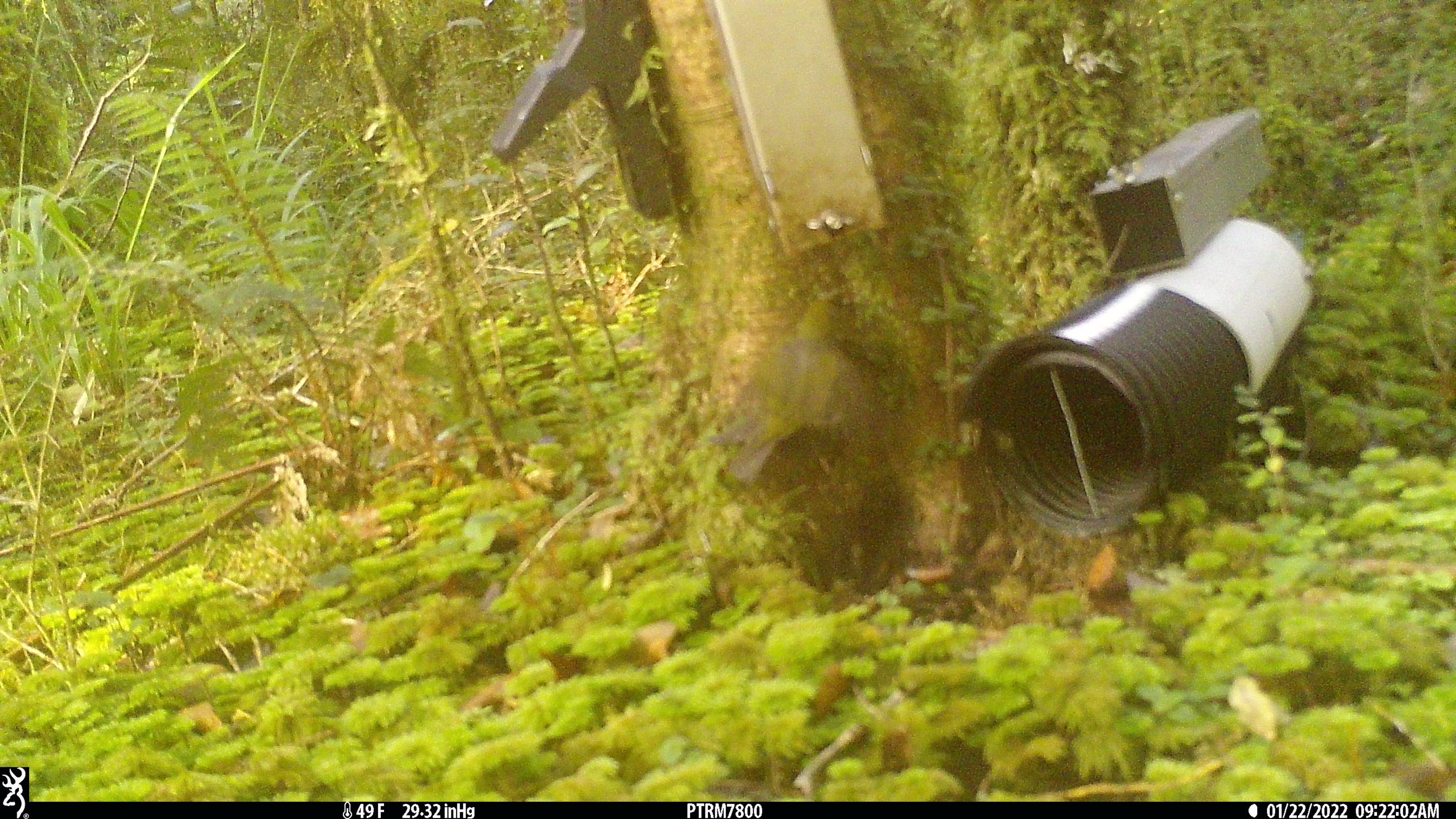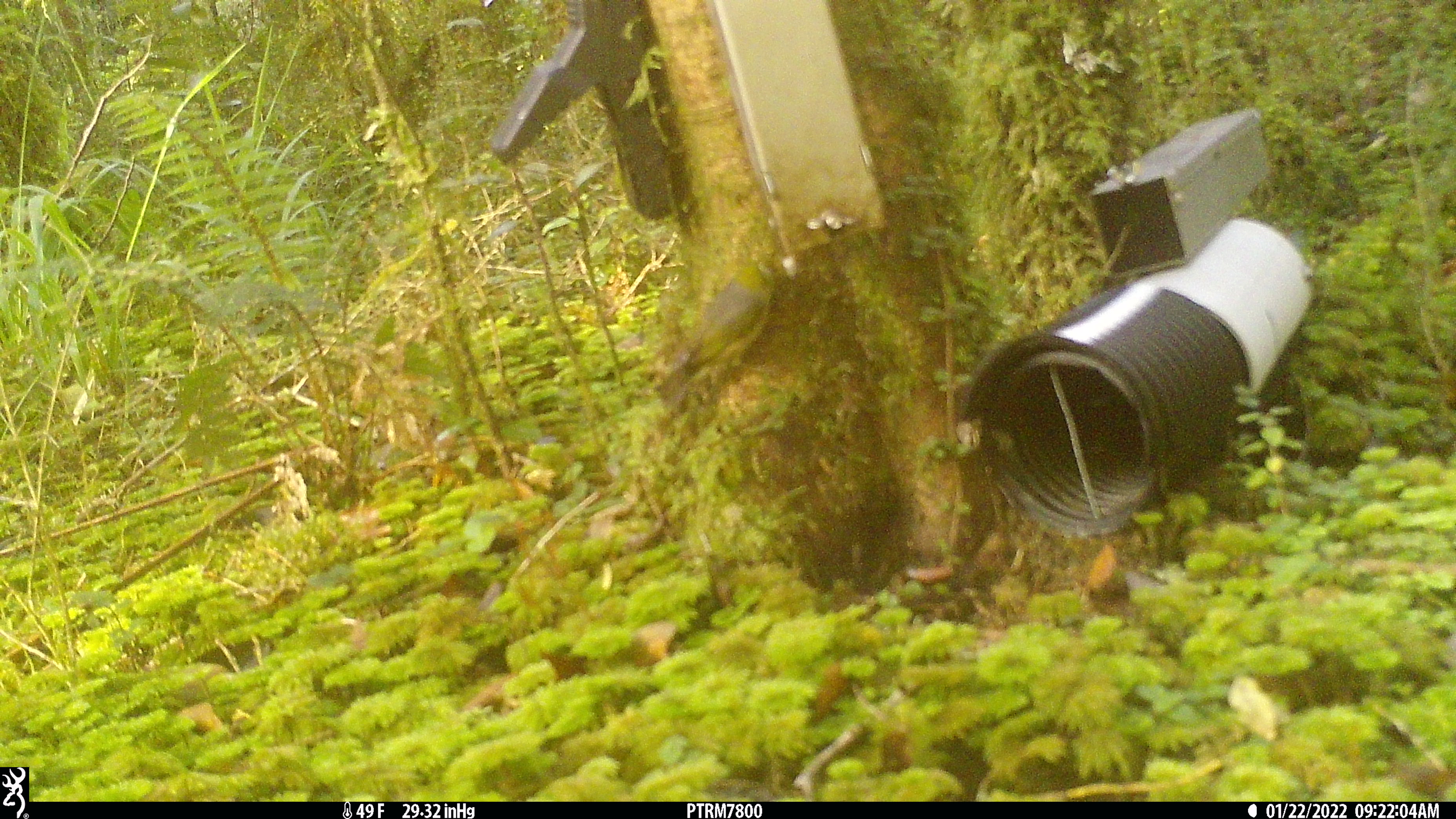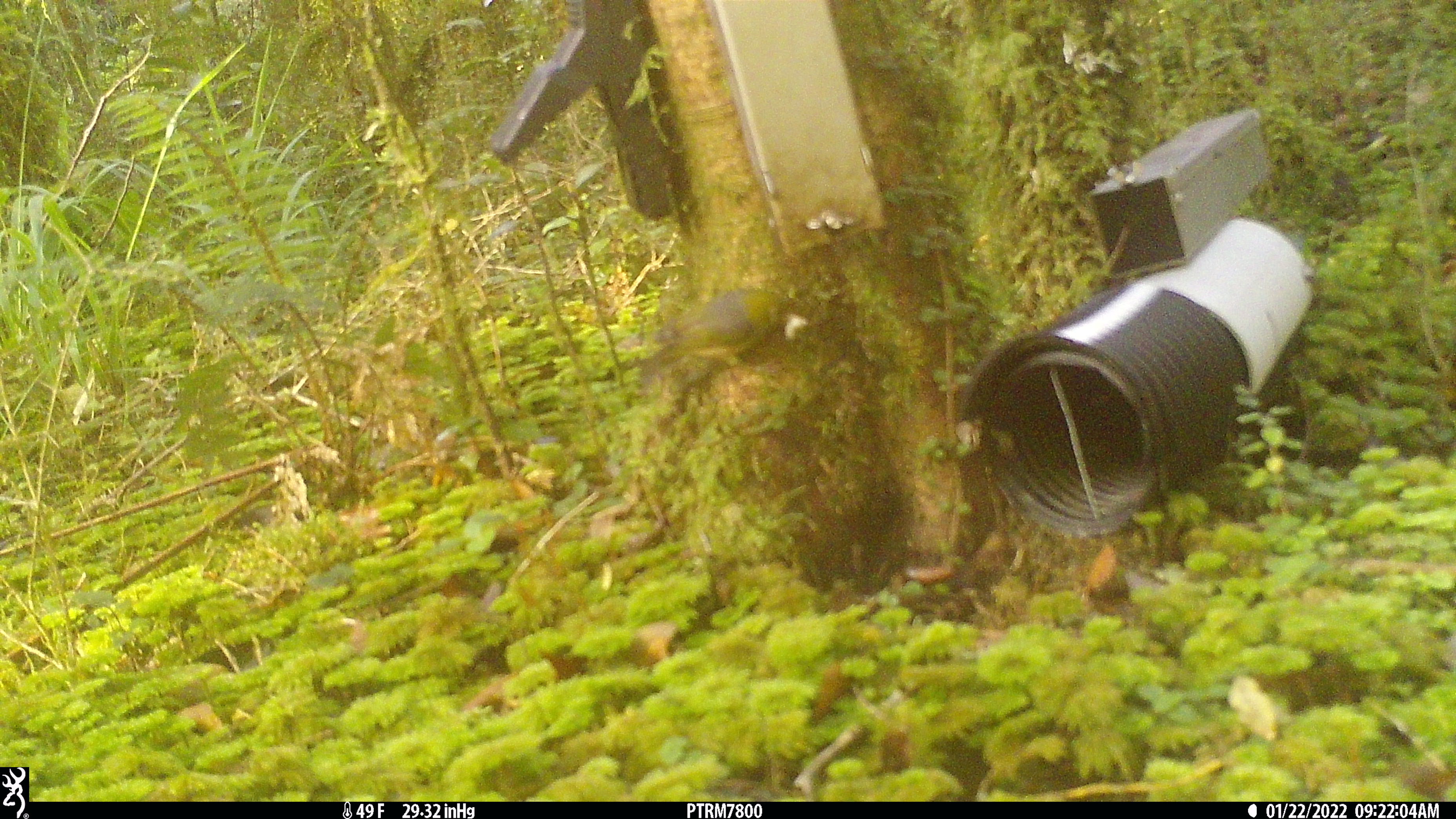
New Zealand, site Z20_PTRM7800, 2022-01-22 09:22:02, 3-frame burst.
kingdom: Animalia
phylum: Chordata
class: Aves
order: Passeriformes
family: Zosteropidae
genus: Zosterops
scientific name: Zosterops lateralis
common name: silvereye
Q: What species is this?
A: Silvereye (Zosterops lateralis).